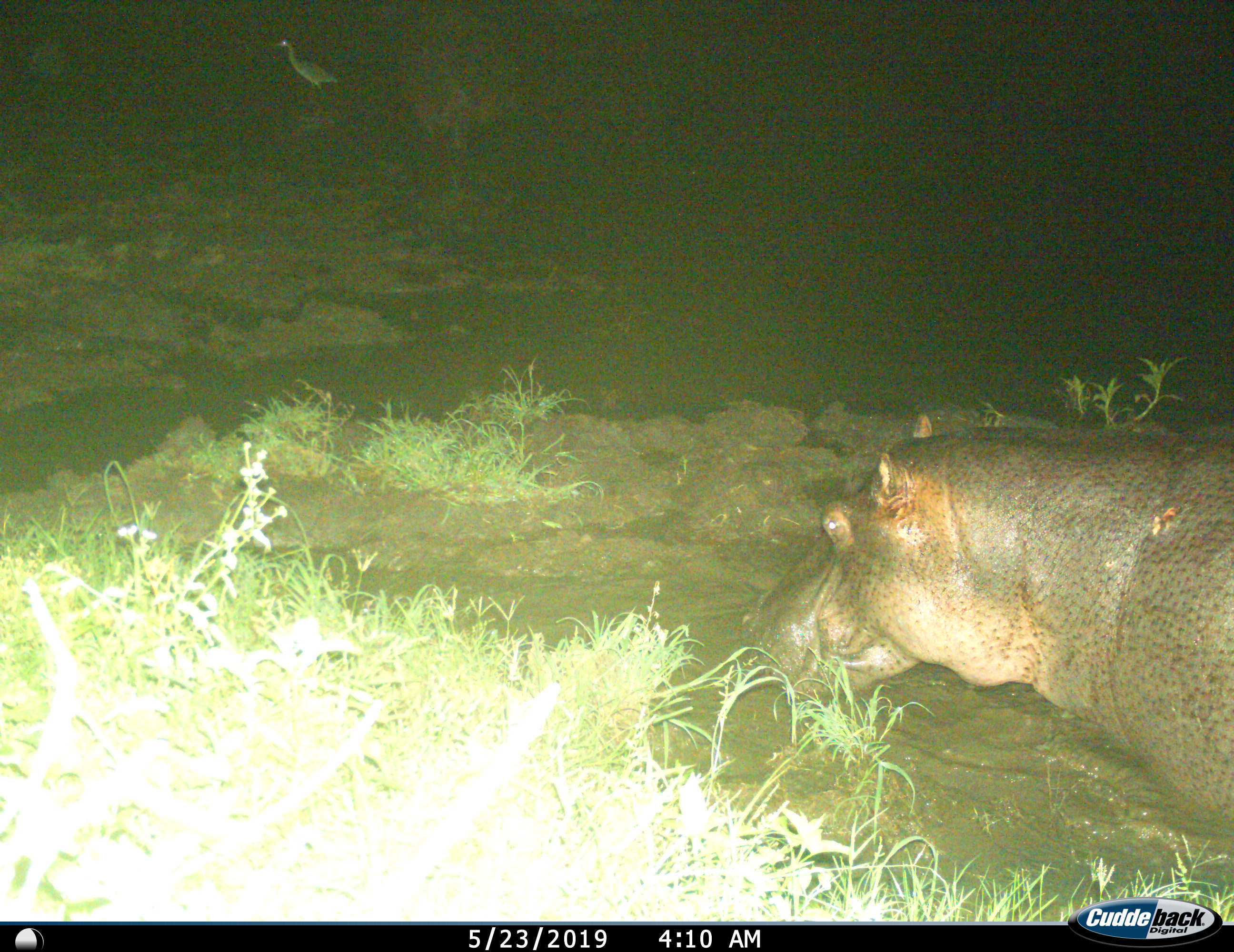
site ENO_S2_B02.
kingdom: Animalia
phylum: Chordata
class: Aves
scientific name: Aves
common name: bird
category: birdother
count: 1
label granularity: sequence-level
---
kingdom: Animalia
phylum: Chordata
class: Mammalia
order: Artiodactyla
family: Hippopotamidae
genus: Hippopotamus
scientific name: Hippopotamus amphibius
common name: hippopotamus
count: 1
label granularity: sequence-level